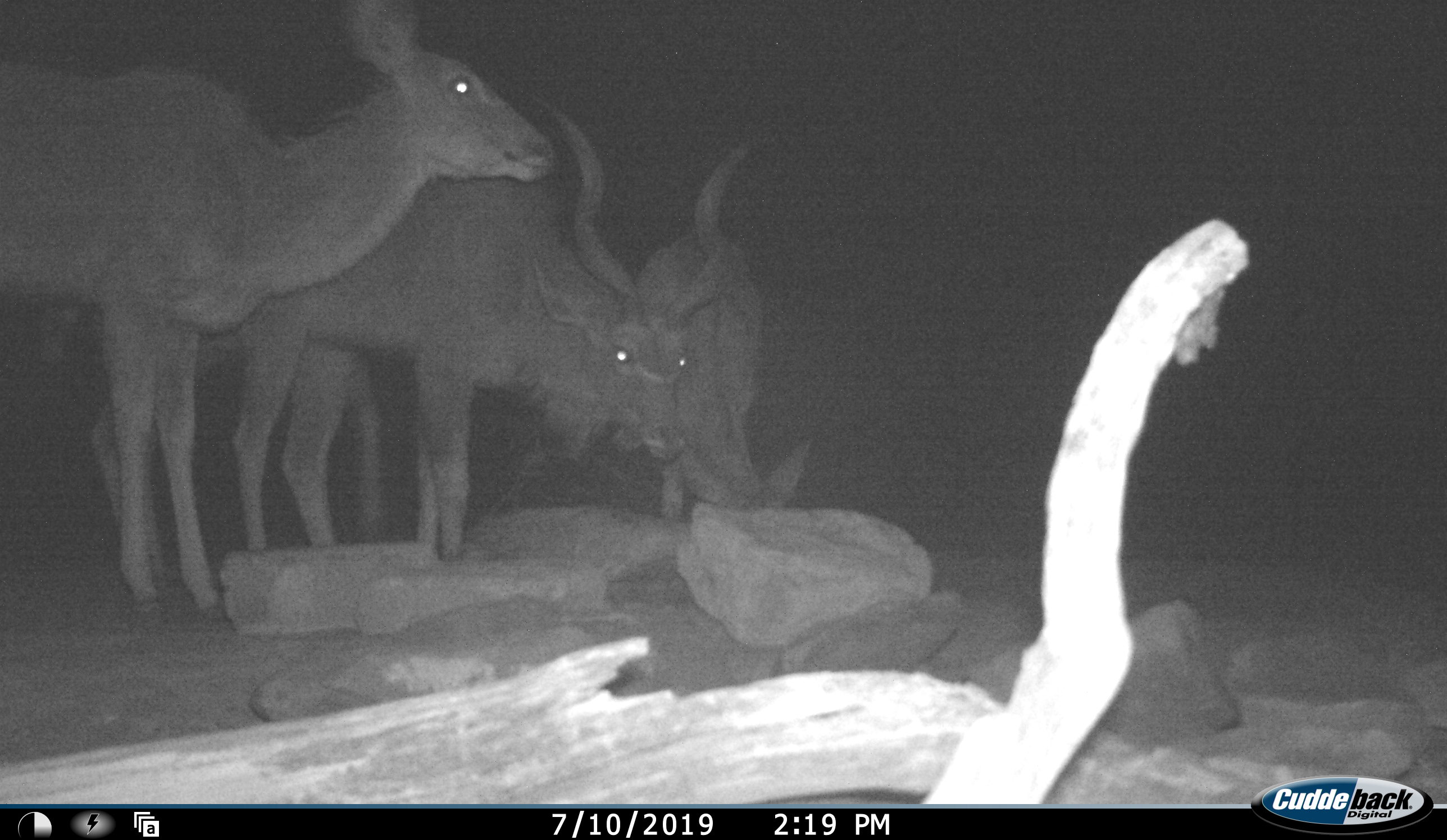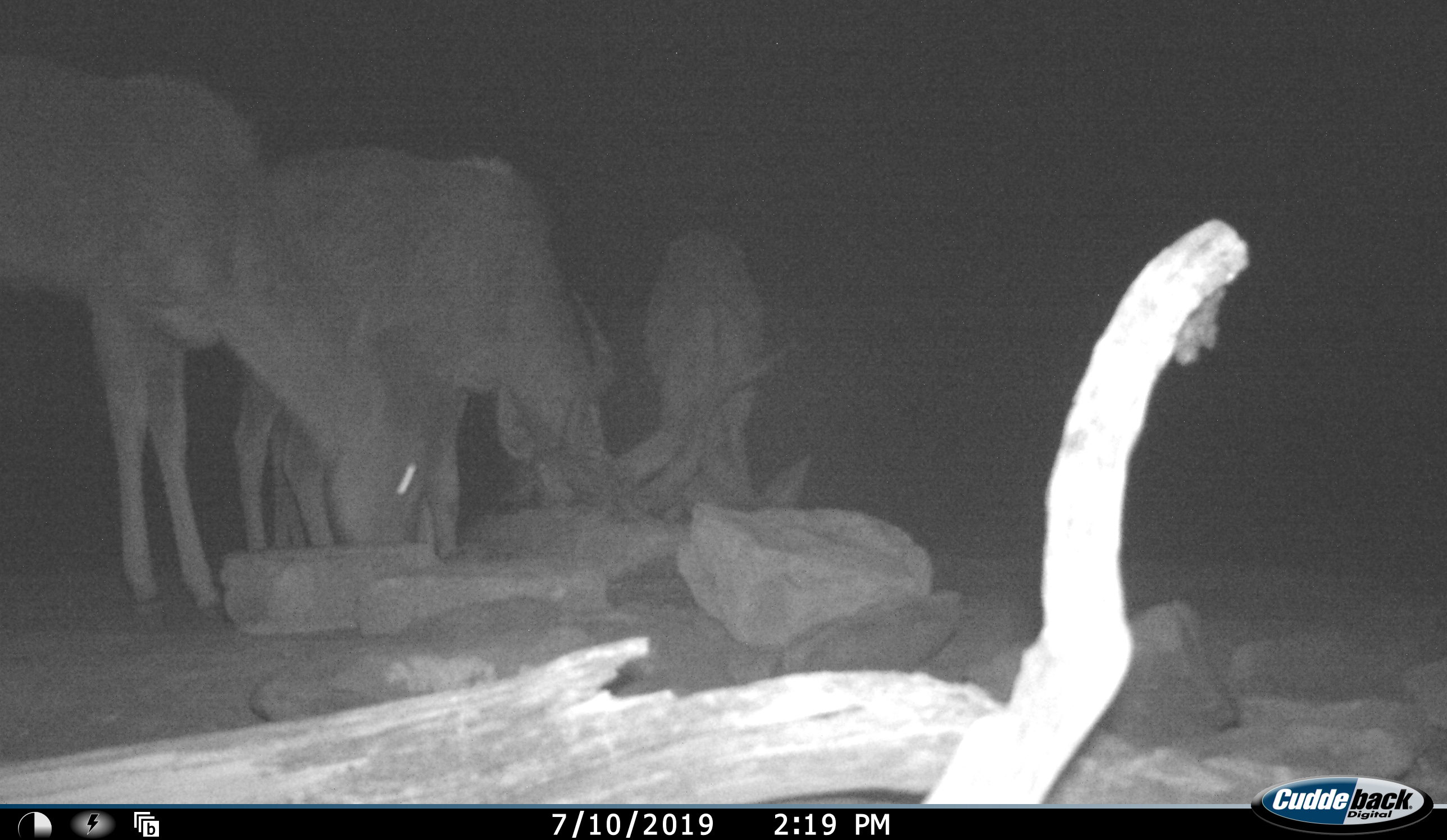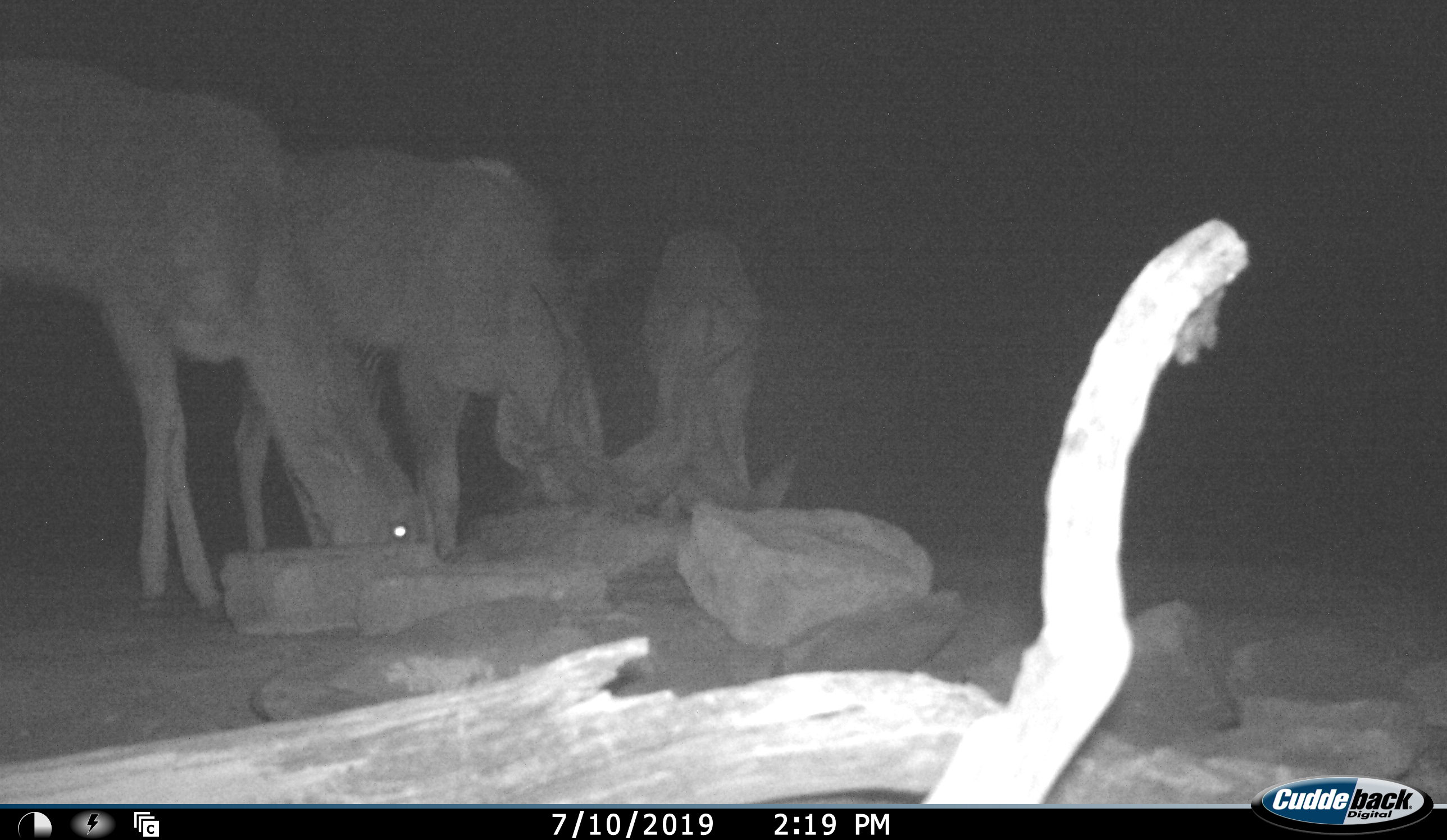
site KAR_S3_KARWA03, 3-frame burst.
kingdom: Animalia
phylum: Chordata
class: Mammalia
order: Artiodactyla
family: Bovidae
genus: Tragelaphus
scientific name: Tragelaphus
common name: kudu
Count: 3.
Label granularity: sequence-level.